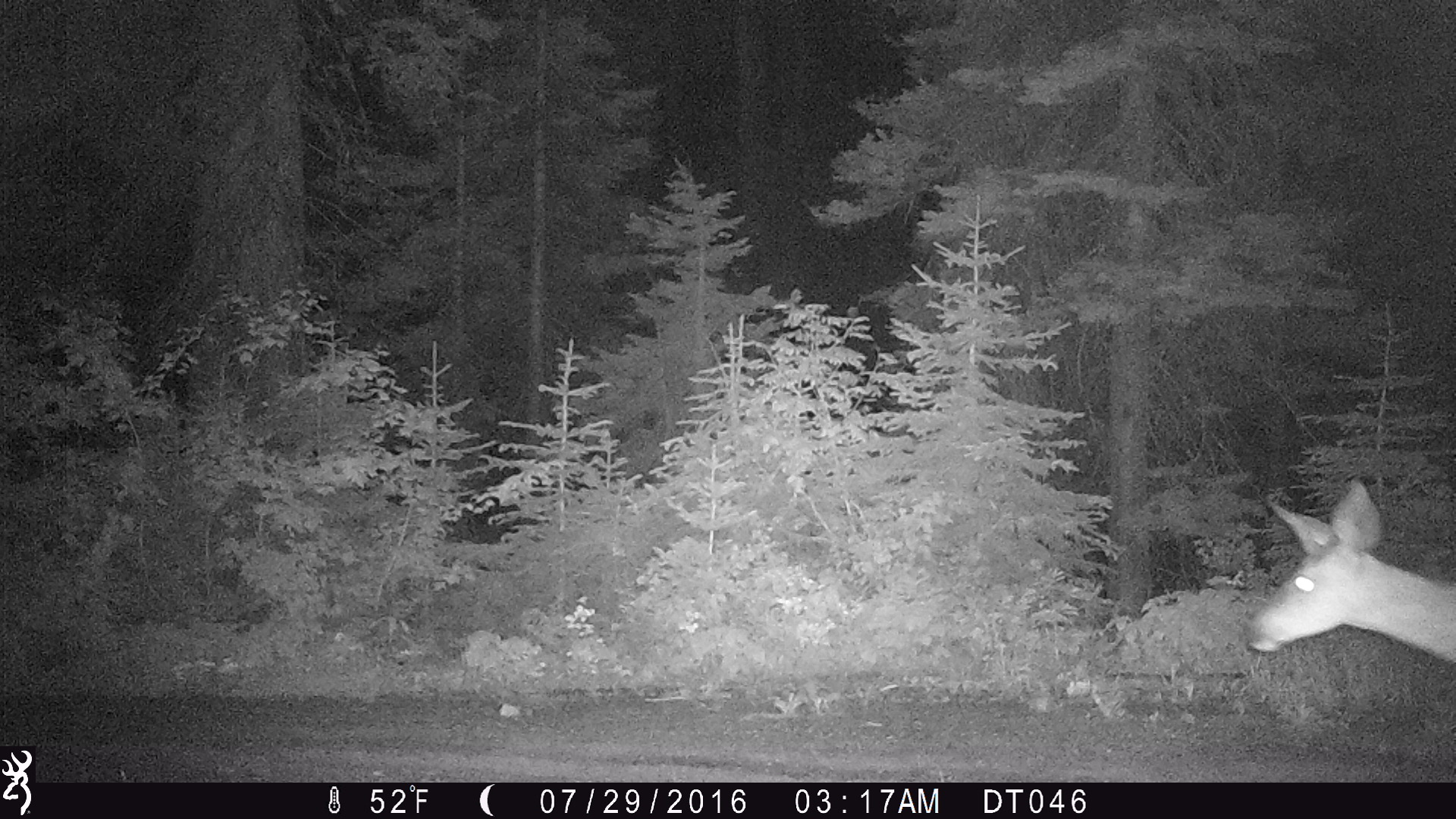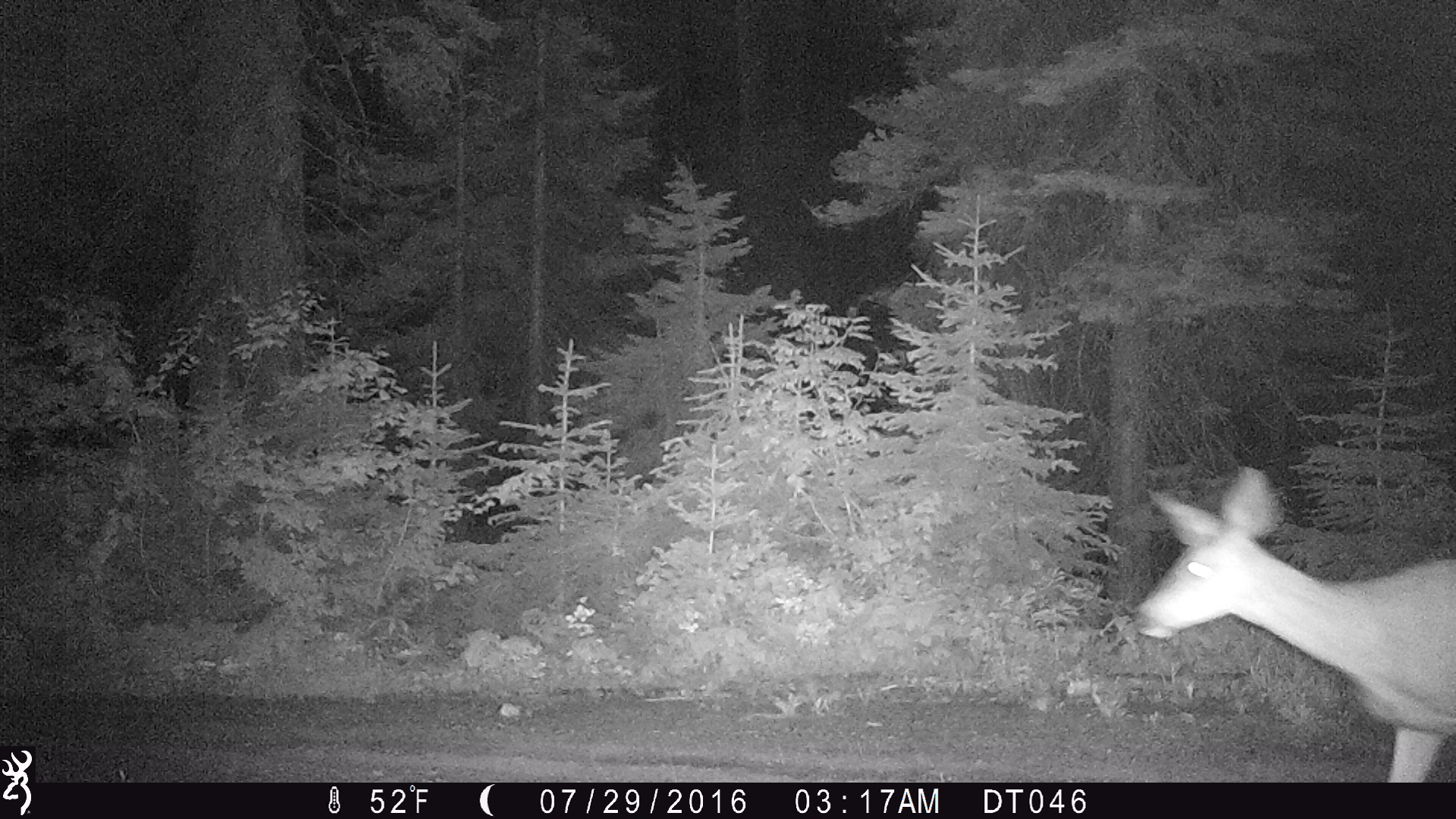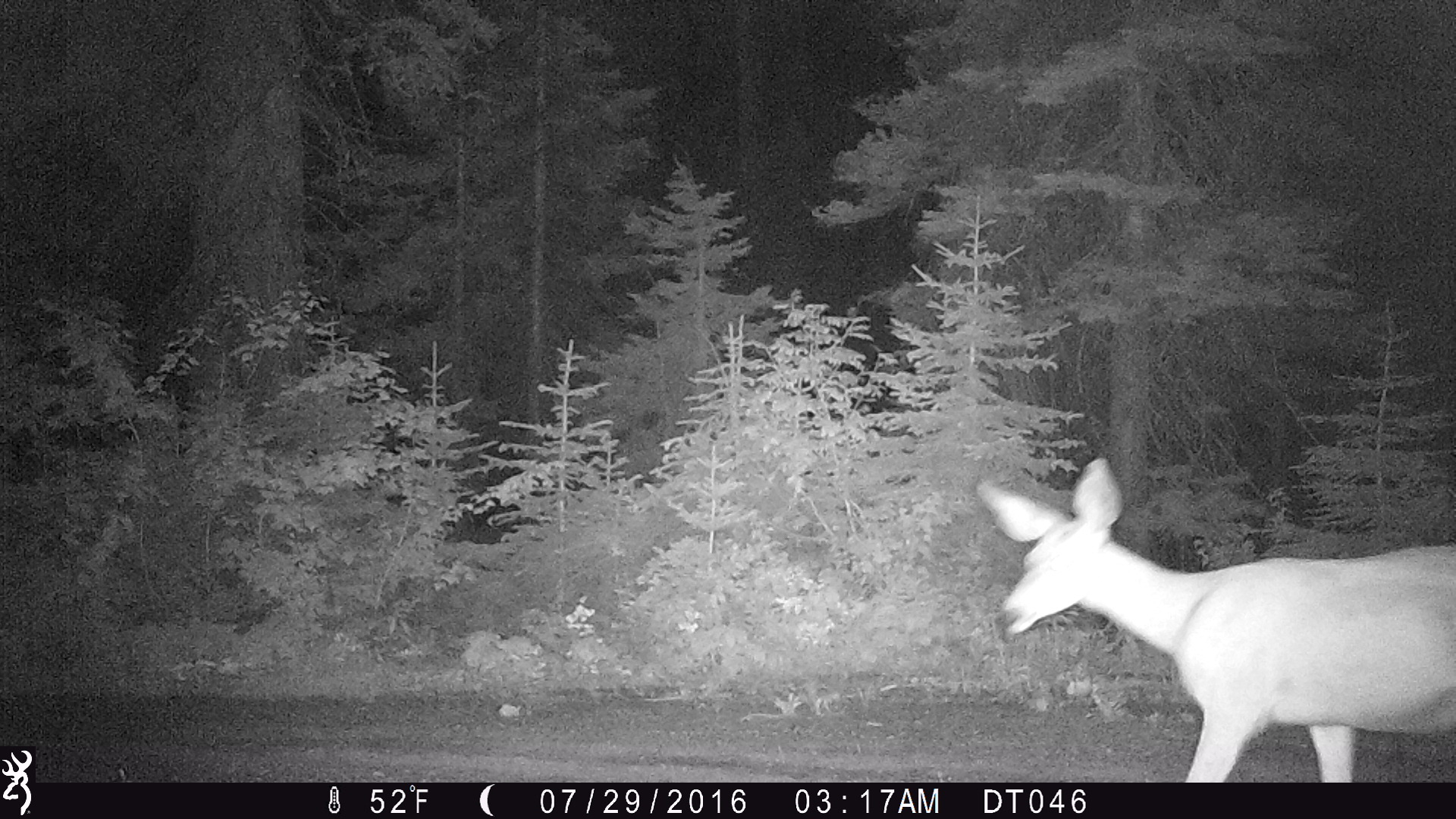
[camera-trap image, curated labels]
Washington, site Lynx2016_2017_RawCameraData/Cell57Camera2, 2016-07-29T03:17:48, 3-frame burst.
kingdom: Animalia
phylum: Chordata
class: Mammalia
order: Artiodactyla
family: Cervidae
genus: Odocoileus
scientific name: Odocoileus hemionus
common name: mule deer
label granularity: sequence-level